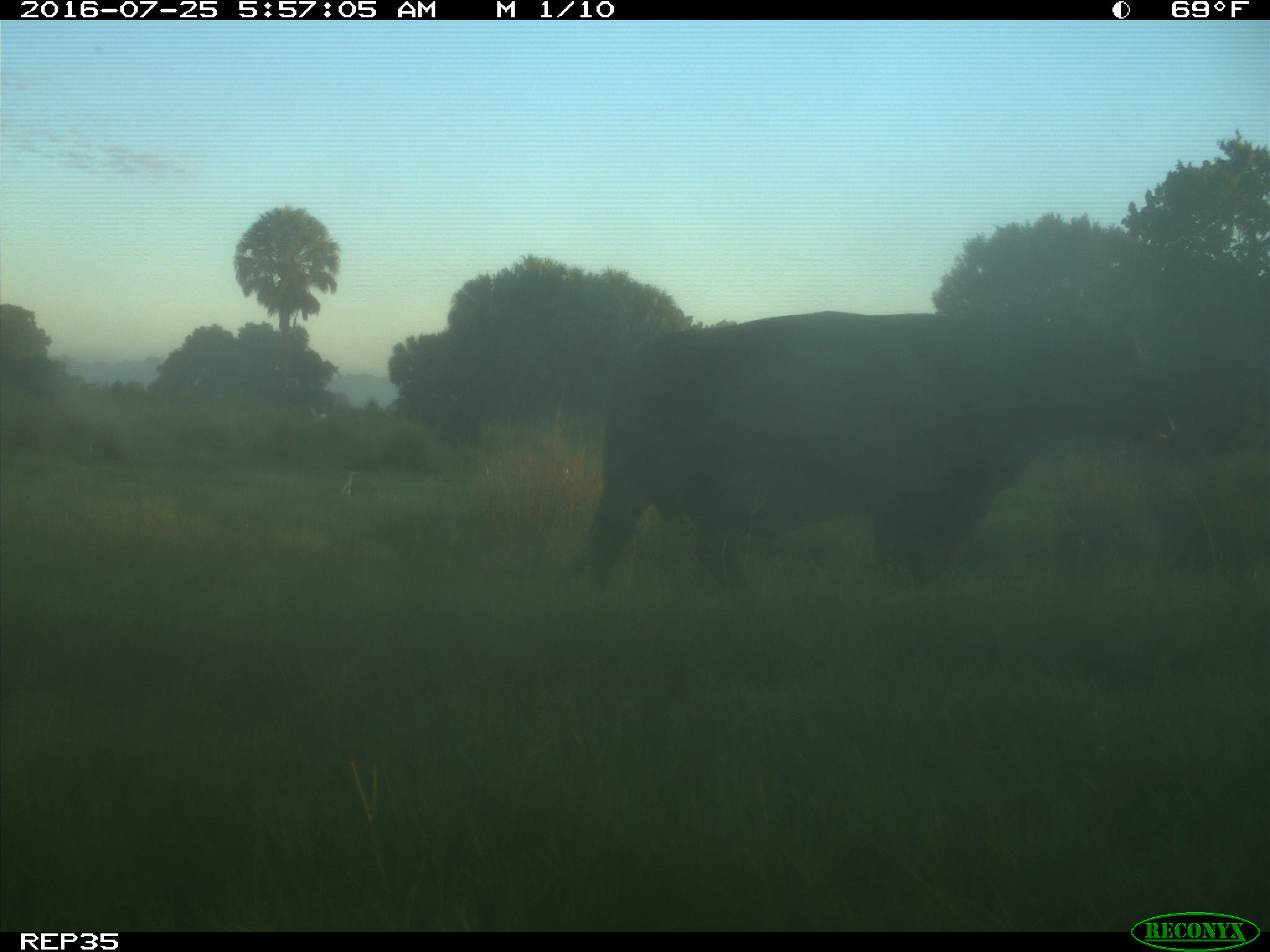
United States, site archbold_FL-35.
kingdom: Animalia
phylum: Chordata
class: Mammalia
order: Artiodactyla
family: Bovidae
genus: Bos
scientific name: Bos taurus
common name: domestic cow